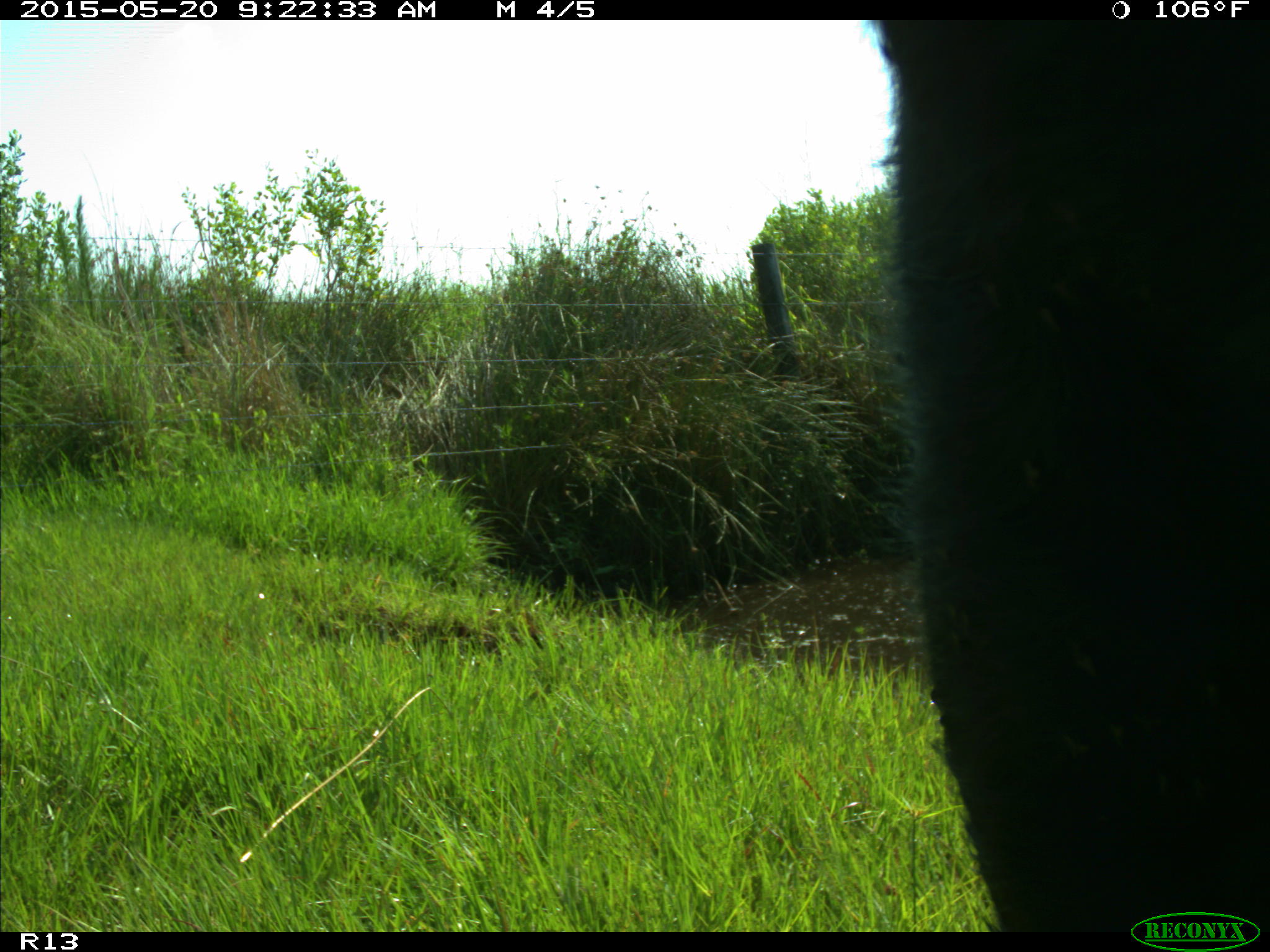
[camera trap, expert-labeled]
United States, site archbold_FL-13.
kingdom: Animalia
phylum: Chordata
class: Mammalia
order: Artiodactyla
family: Bovidae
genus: Bos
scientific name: Bos taurus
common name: domestic cow